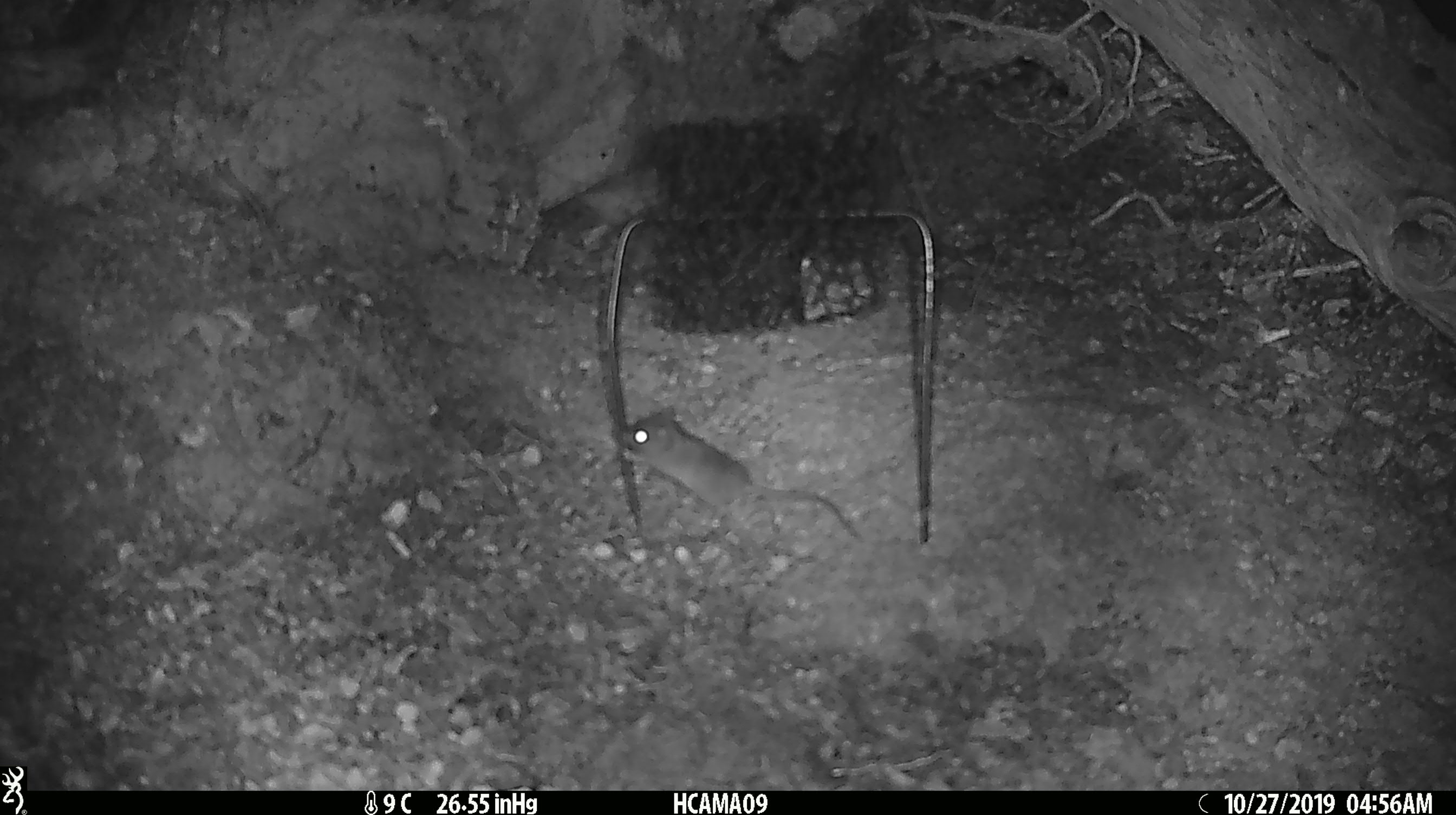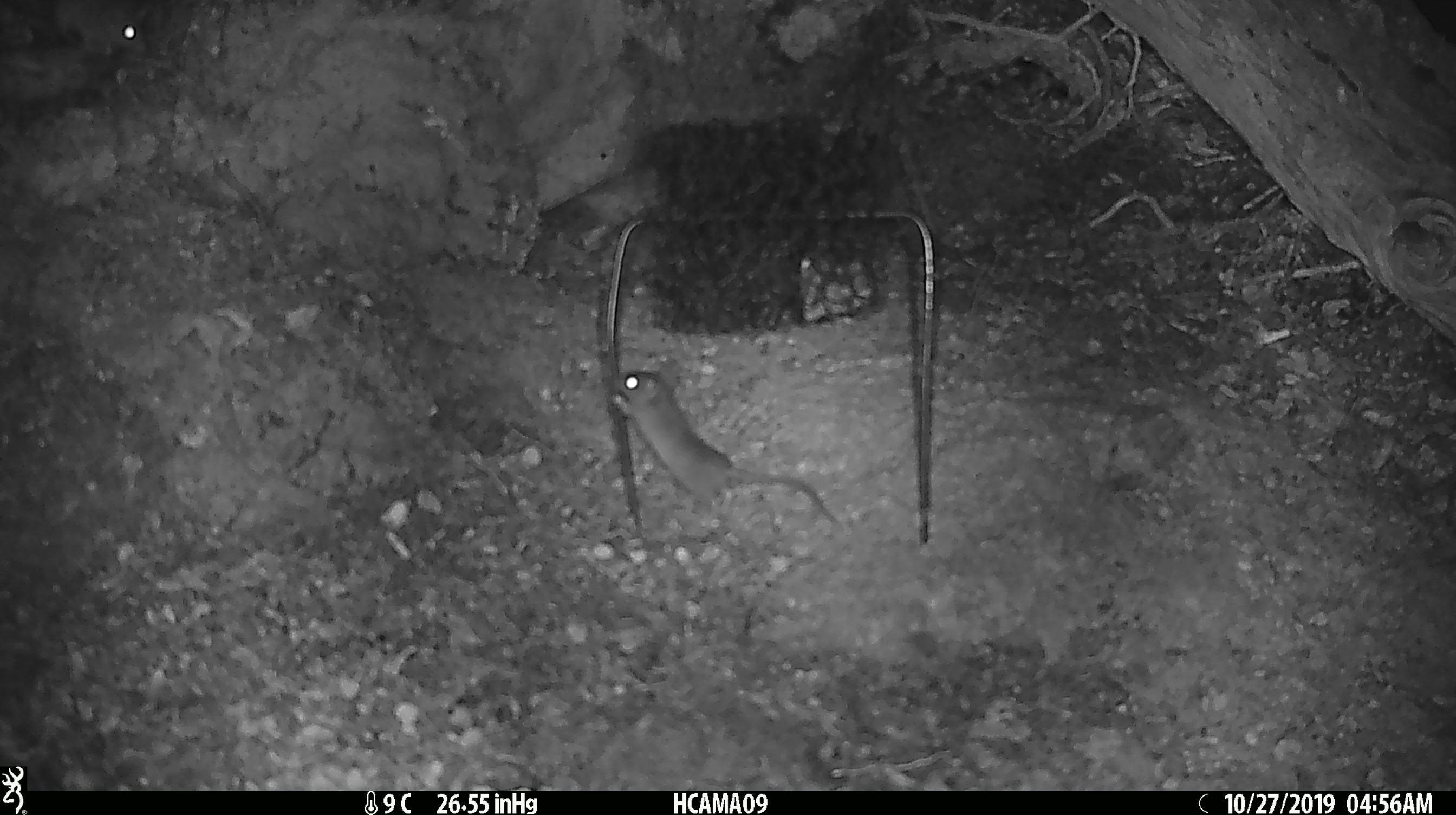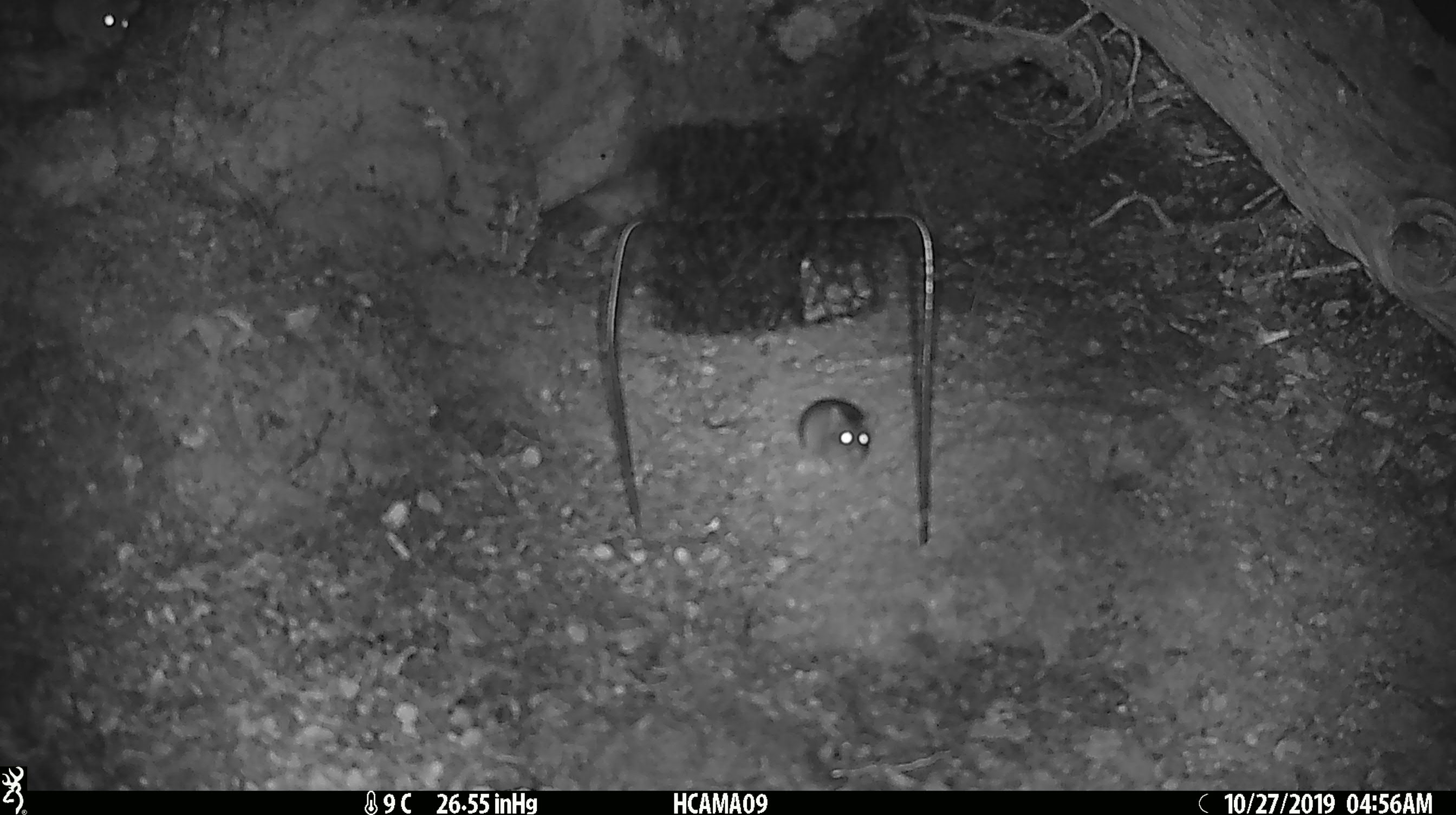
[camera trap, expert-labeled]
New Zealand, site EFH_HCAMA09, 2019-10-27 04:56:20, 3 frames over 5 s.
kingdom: Animalia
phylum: Chordata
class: Mammalia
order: Rodentia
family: Muridae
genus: Mus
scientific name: Mus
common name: mouse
Mouse (Mus).